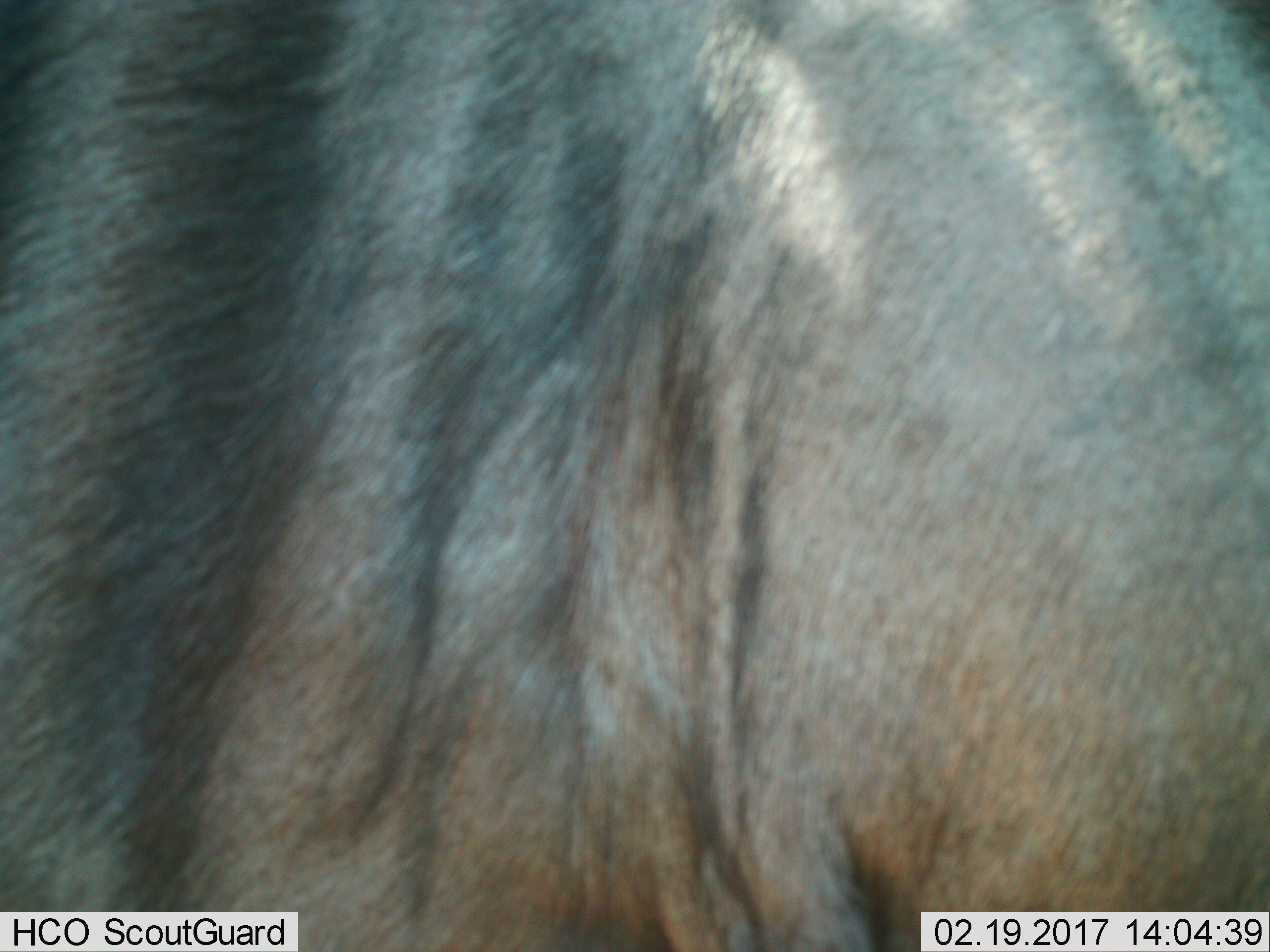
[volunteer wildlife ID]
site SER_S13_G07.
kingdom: Animalia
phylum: Chordata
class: Mammalia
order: Artiodactyla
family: Bovidae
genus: Connochaetes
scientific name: Connochaetes taurinus taurinus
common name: blue wildebeest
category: wildebeestblue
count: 1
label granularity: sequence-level